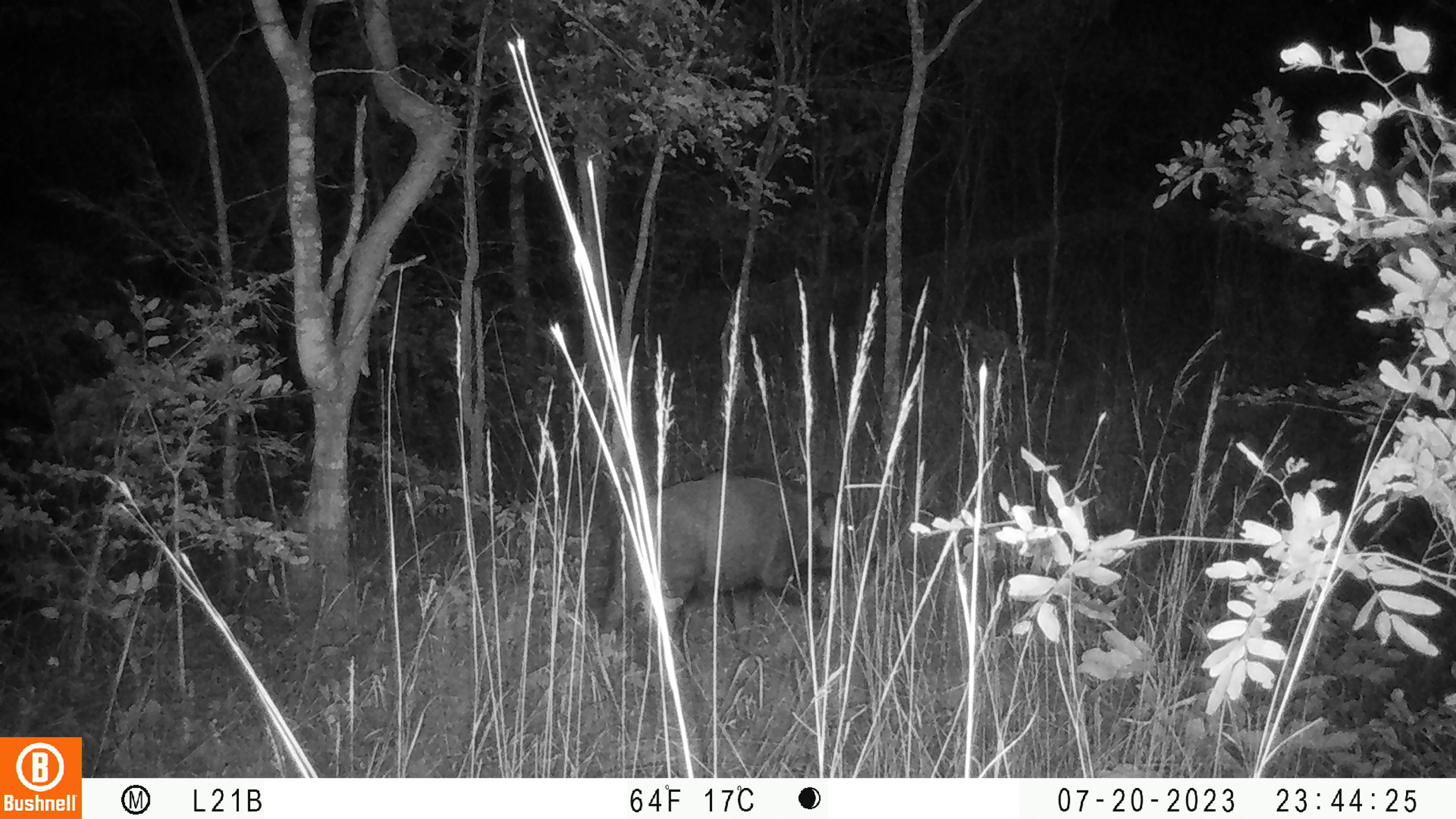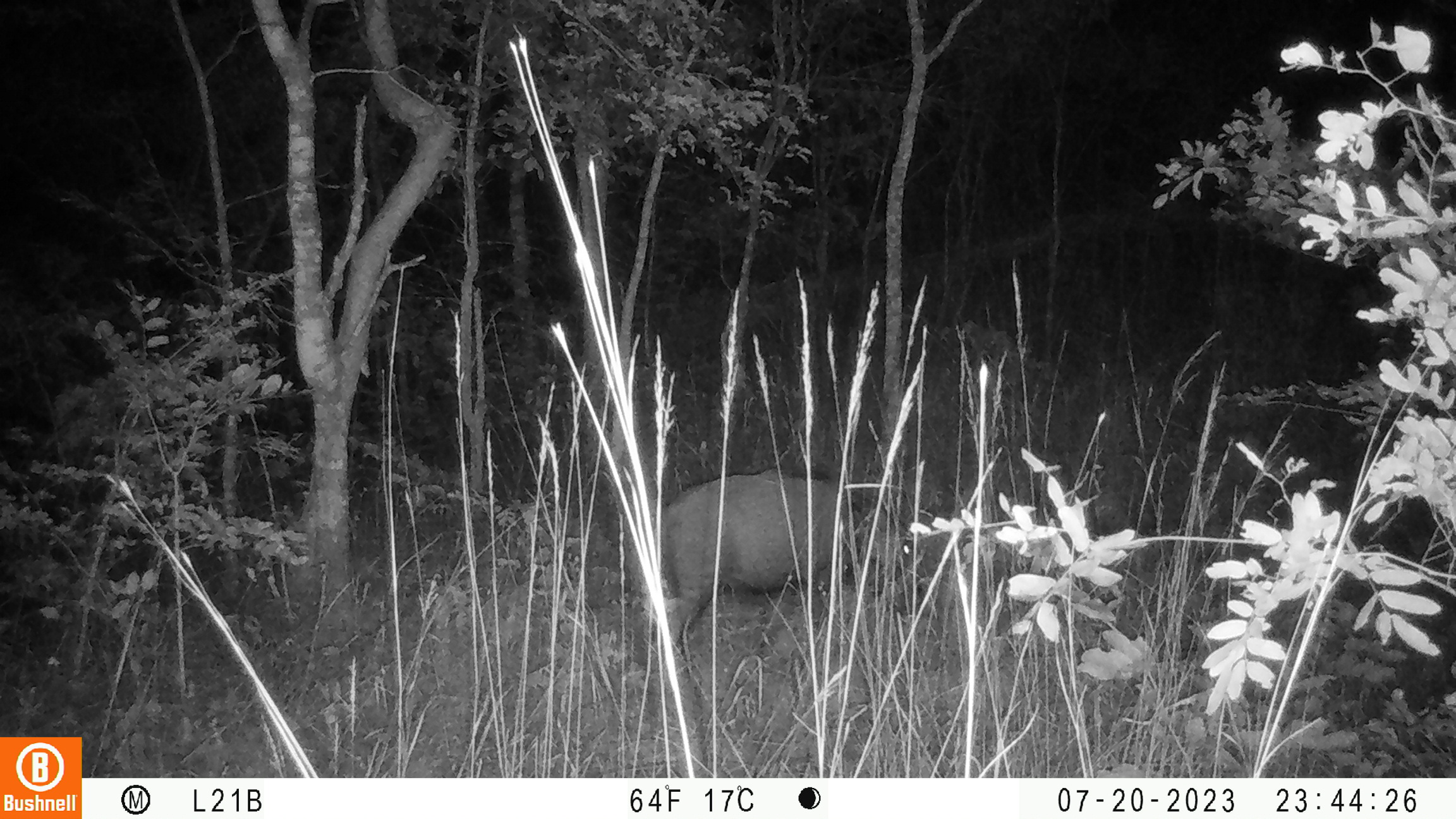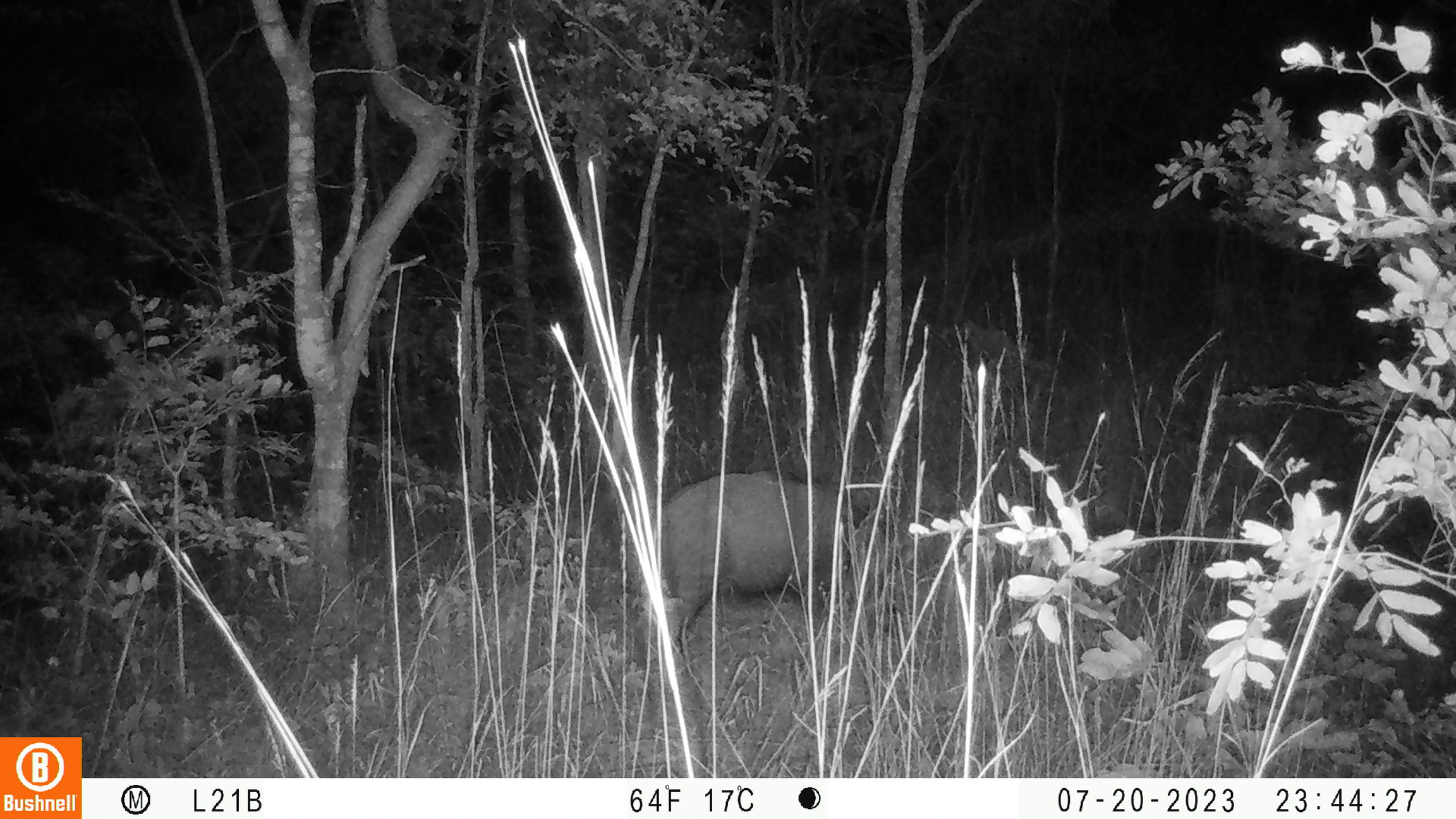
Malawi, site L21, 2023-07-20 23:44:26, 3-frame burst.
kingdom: Animalia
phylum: Chordata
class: Mammalia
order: Artiodactyla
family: Suidae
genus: Potamochoerus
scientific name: Potamochoerus larvatus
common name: bushpig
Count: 1.